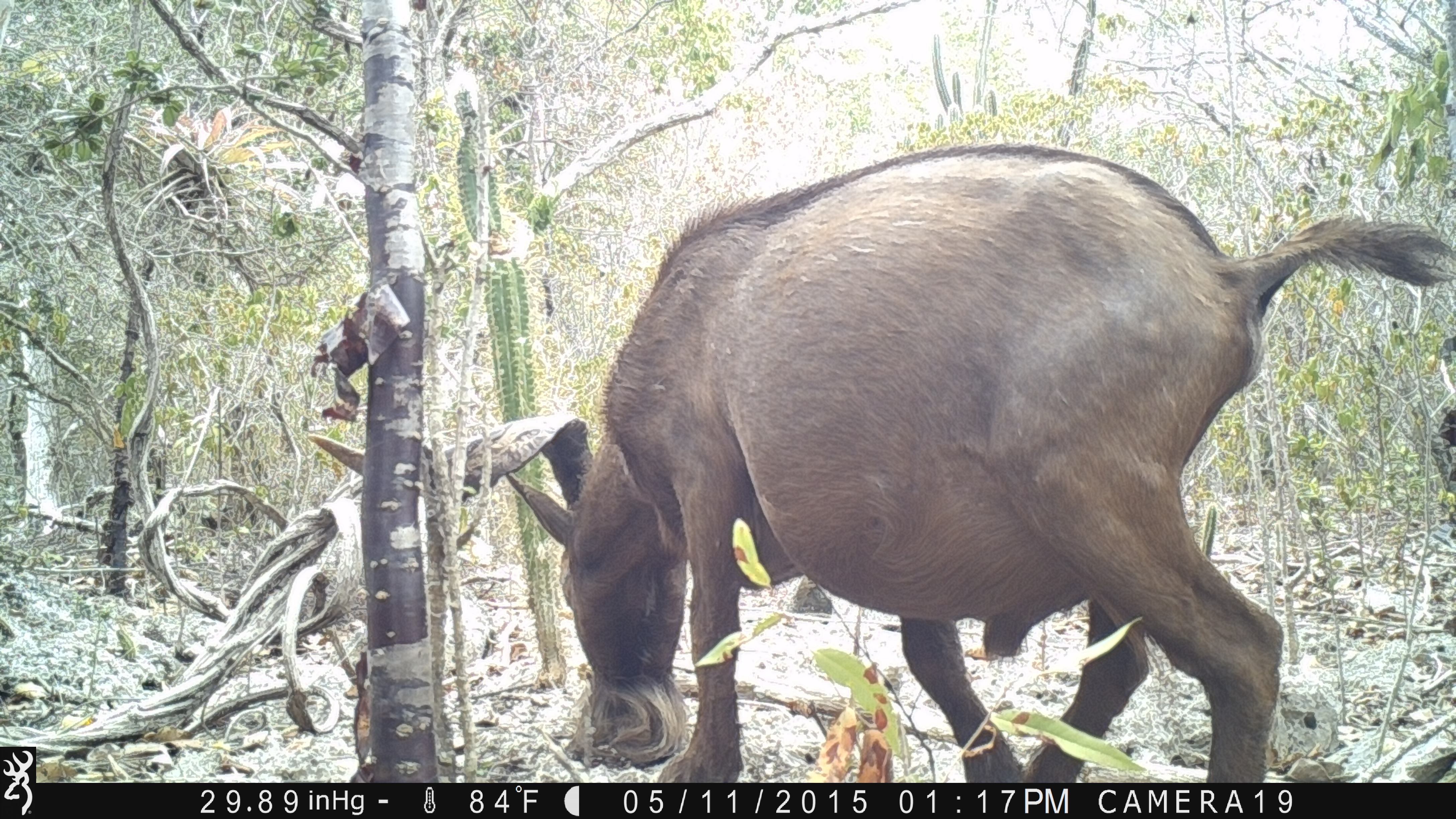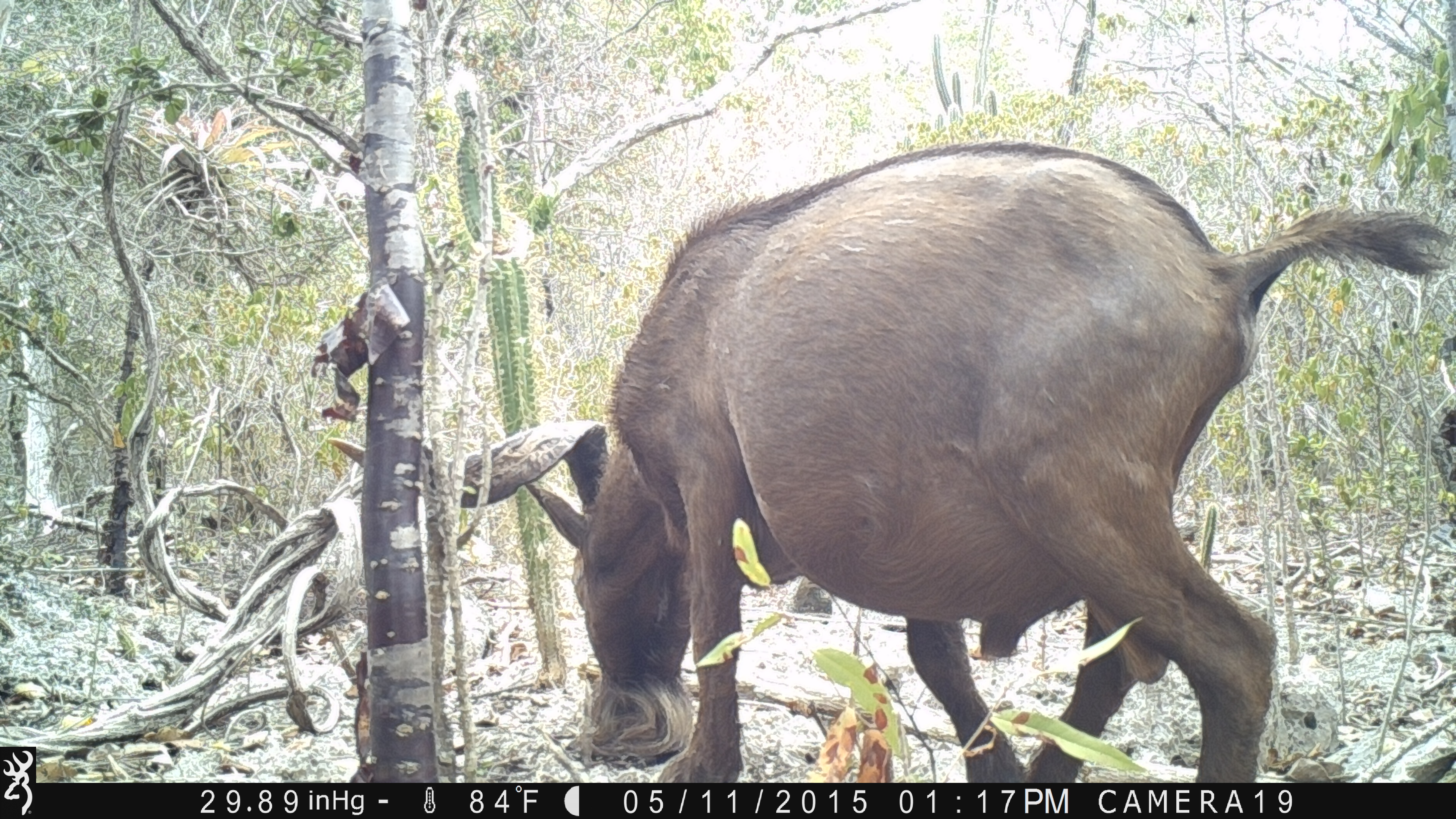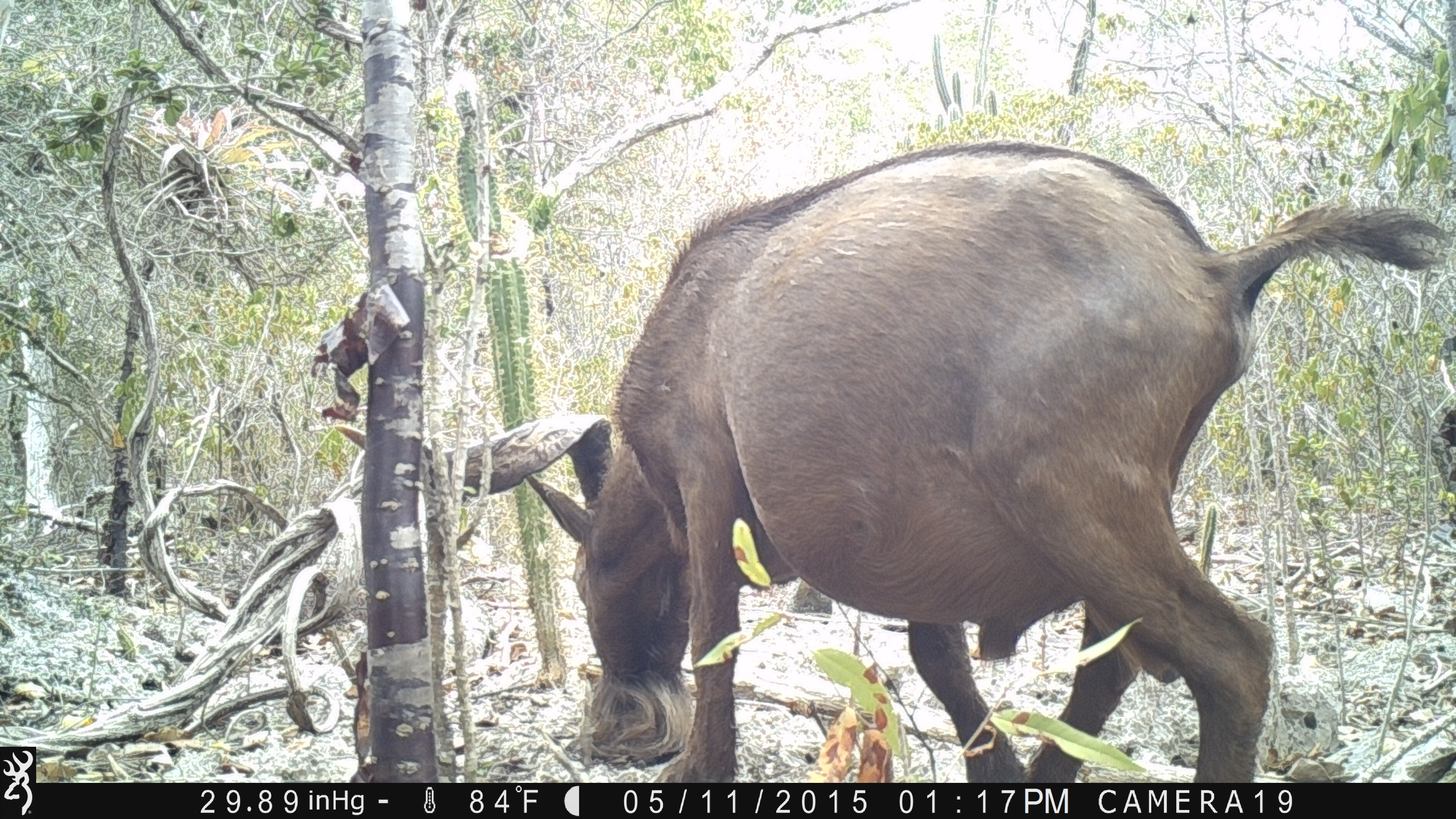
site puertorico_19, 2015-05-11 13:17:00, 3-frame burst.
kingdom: Animalia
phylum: Chordata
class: Mammalia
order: Artiodactyla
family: Bovidae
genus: Capra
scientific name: Capra hircus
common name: goat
Goat (Capra hircus).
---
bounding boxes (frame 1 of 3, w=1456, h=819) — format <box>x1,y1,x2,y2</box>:
goat: <box>519,147,1450,786</box>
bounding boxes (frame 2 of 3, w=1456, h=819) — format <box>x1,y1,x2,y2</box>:
goat: <box>524,138,1456,781</box>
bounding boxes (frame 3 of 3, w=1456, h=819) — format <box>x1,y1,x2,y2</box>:
goat: <box>507,119,1452,786</box>